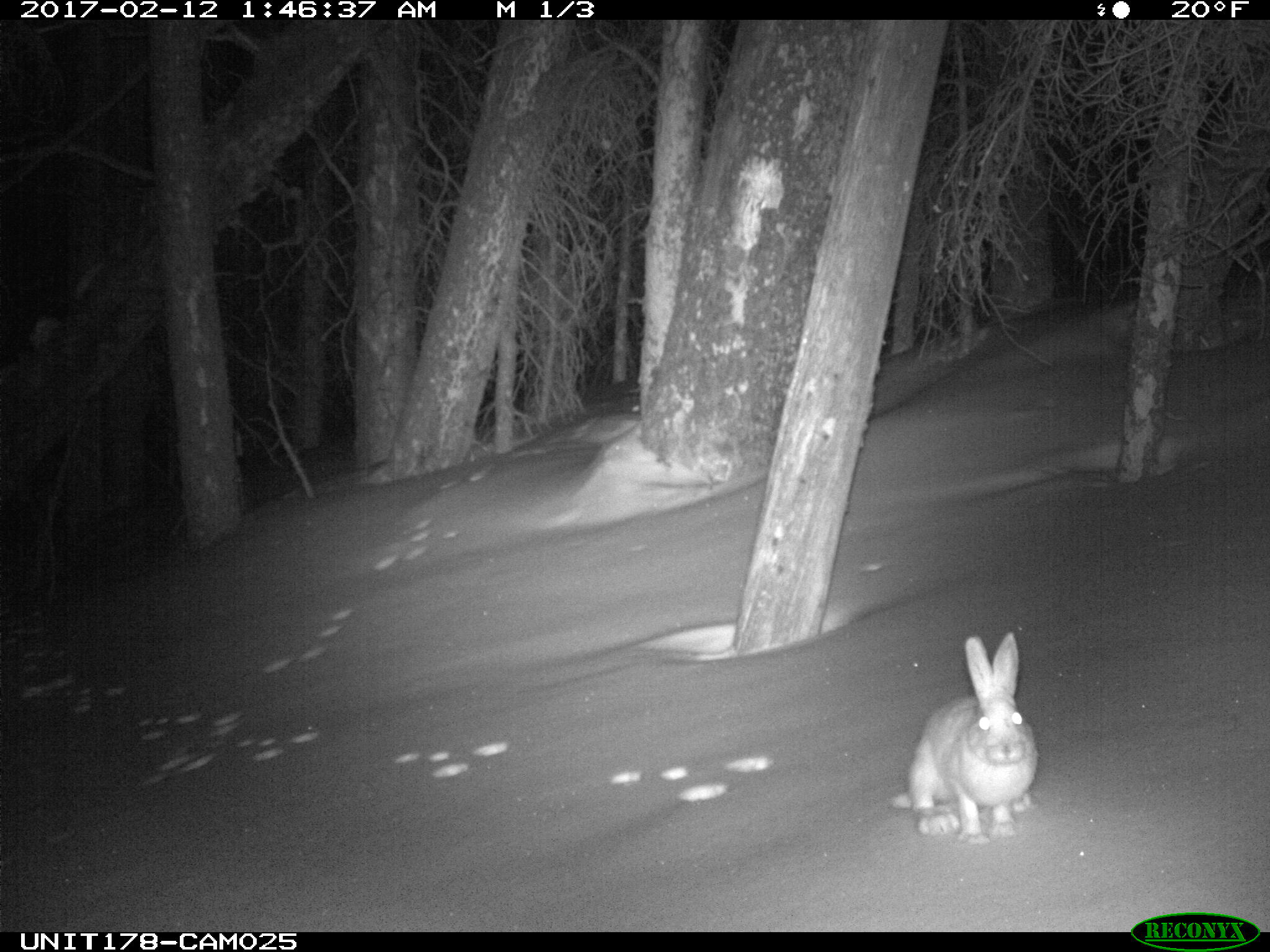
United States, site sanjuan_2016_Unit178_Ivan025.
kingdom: Animalia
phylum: Chordata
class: Mammalia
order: Lagomorpha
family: Leporidae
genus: Lepus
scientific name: Lepus americanus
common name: snowshoe hare